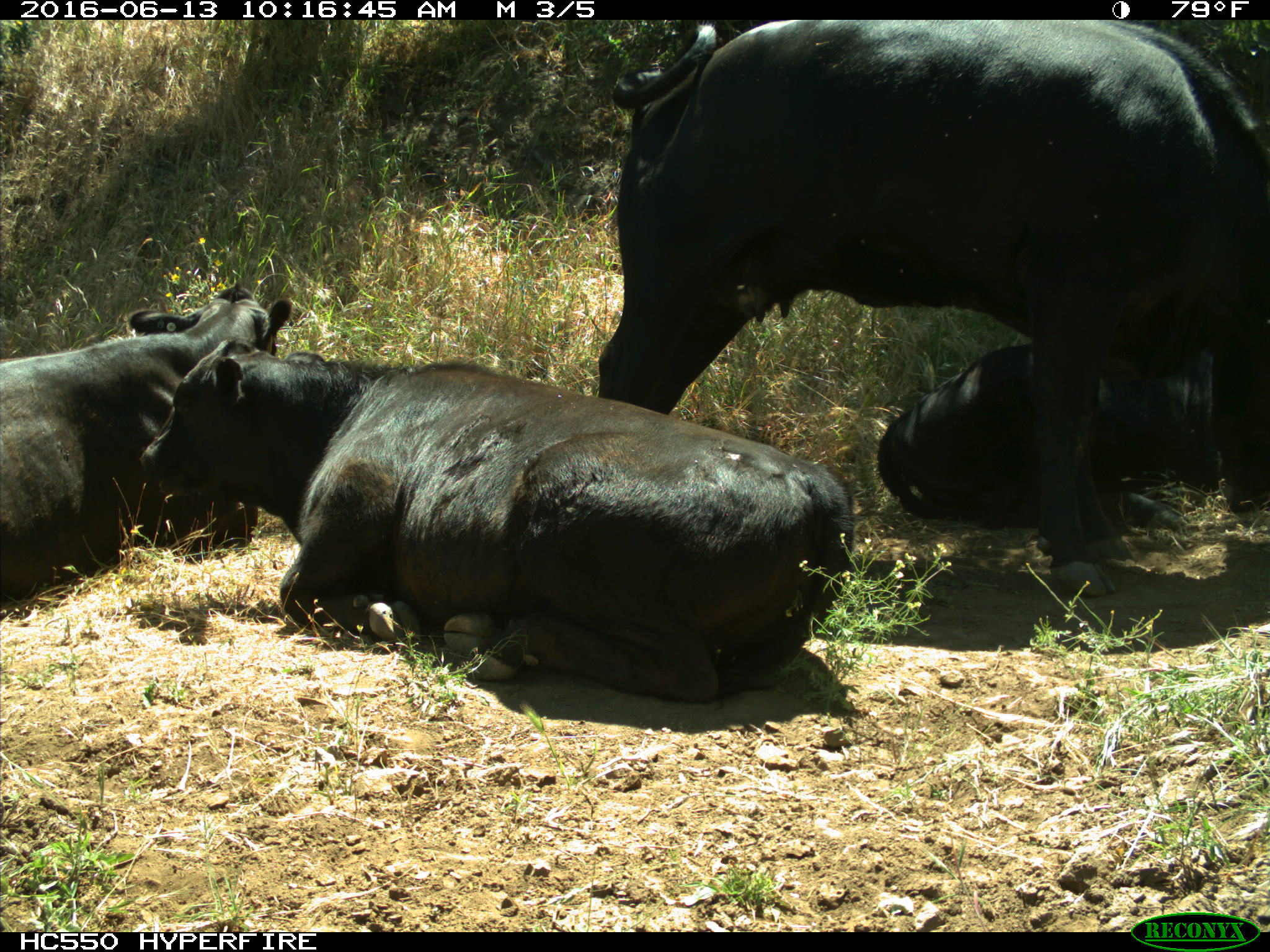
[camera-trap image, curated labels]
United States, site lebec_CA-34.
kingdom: Animalia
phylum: Chordata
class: Mammalia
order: Artiodactyla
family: Bovidae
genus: Bos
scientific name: Bos taurus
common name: domestic cow